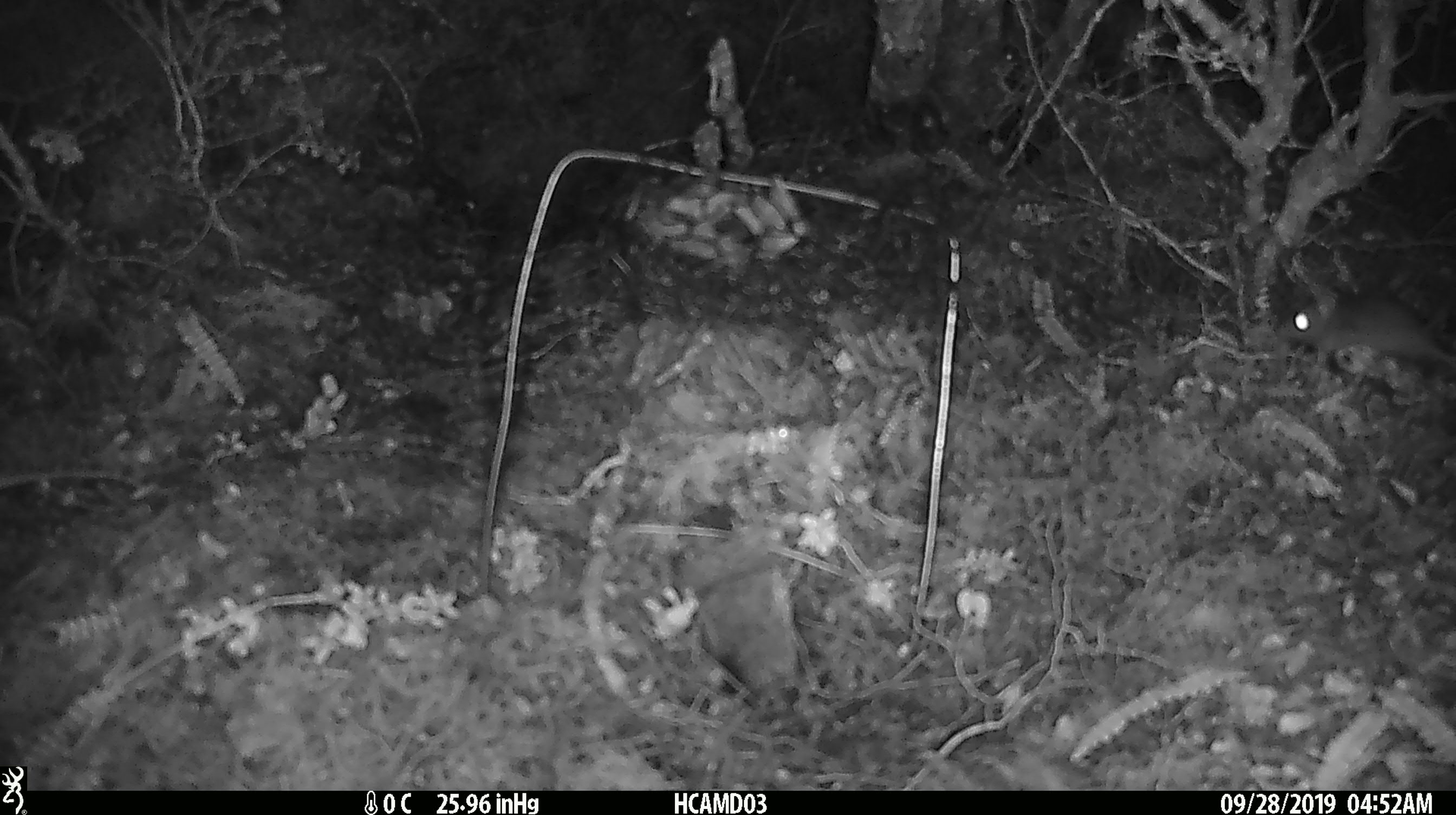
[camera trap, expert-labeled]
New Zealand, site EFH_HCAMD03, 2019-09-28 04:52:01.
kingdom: Animalia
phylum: Chordata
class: Mammalia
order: Rodentia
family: Muridae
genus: Mus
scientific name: Mus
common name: mouse